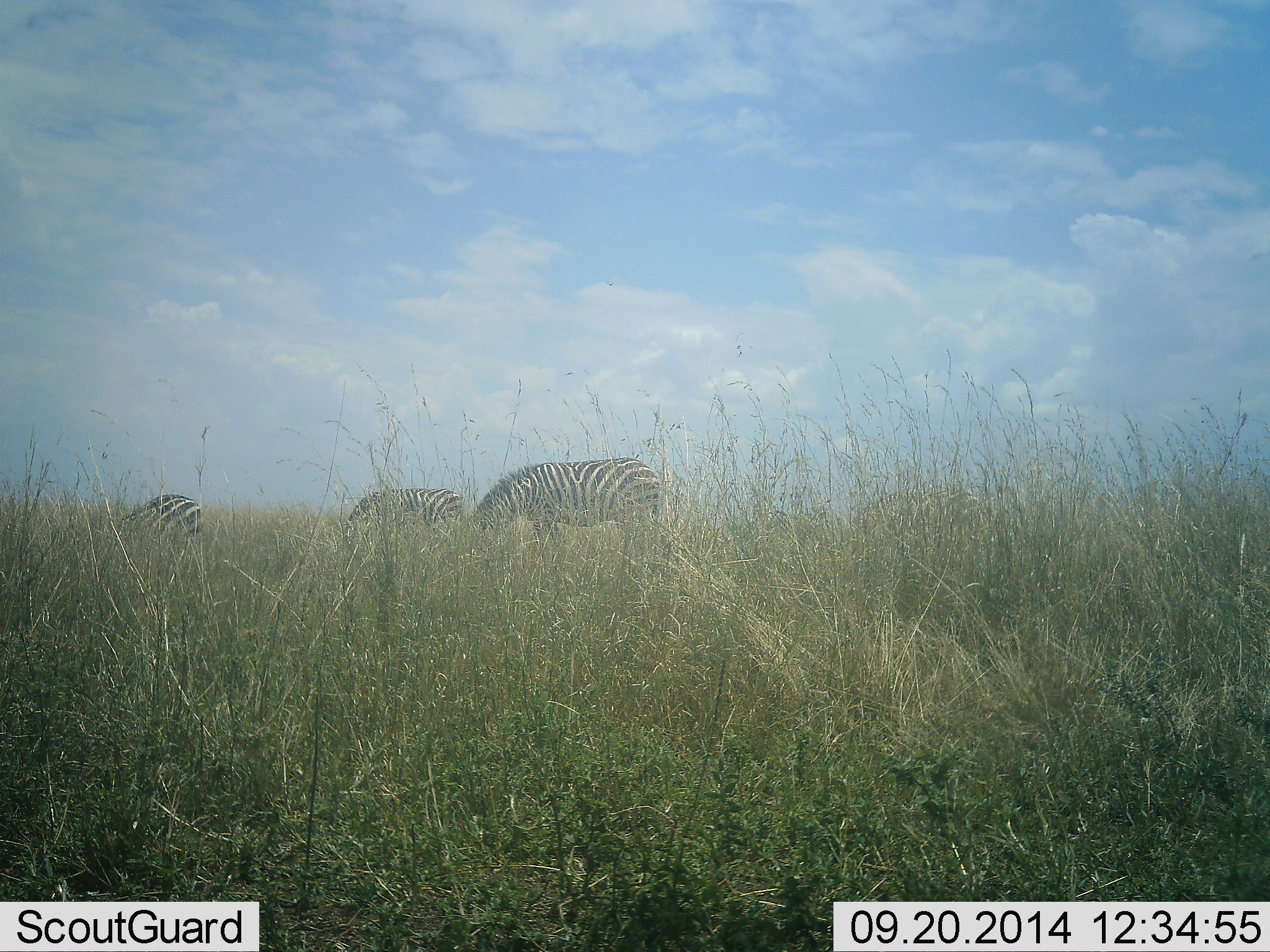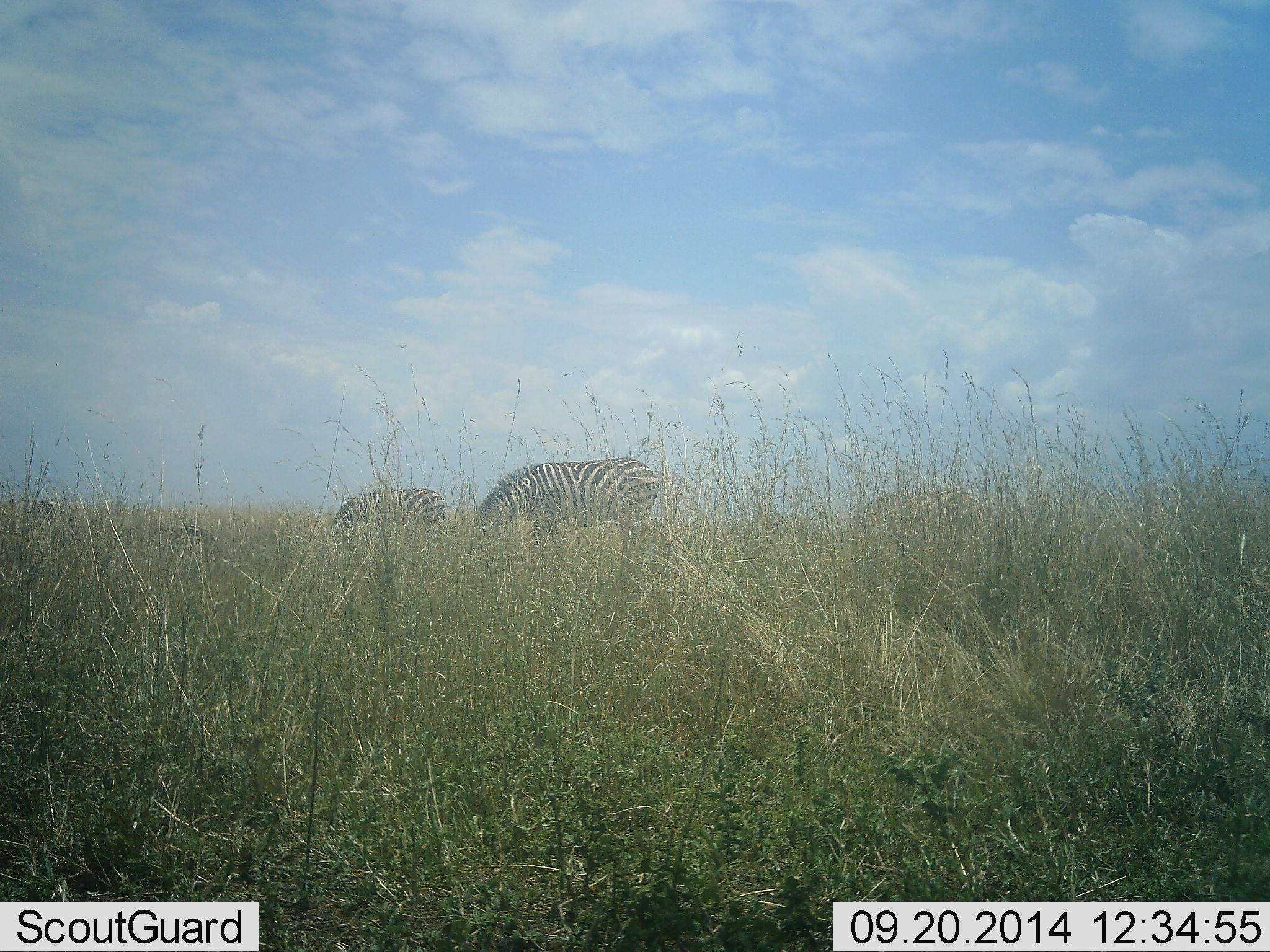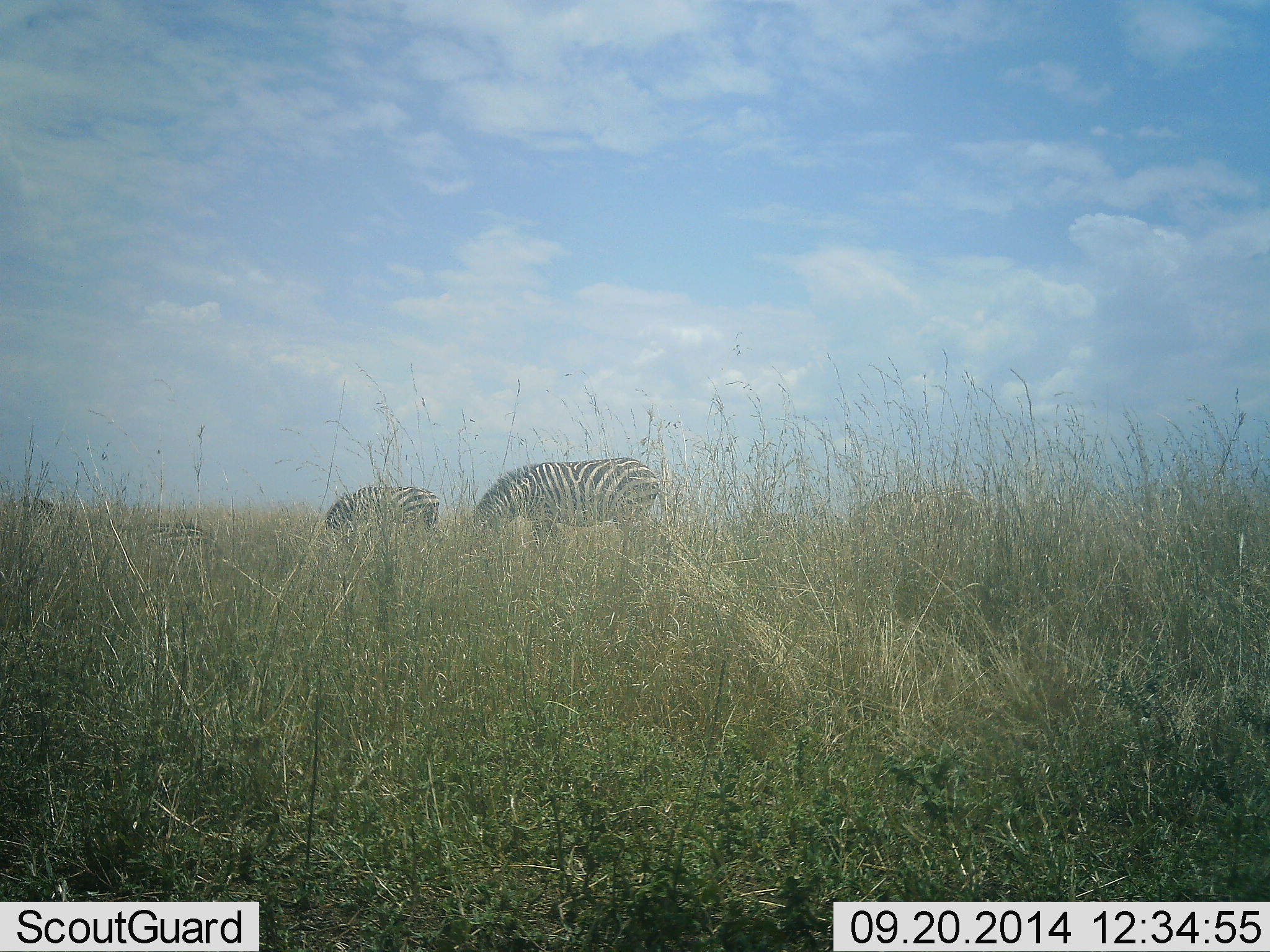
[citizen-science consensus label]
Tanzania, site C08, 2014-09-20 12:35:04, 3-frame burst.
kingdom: Animalia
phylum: Chordata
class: Mammalia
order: Perissodactyla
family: Equidae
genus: Equus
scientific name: Equus quagga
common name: plains zebra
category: zebra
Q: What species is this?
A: Zebra (plains zebra) (Equus quagga).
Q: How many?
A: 3.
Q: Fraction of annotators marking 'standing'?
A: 20%.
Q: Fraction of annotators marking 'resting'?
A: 30%.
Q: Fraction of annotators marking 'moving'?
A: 30%.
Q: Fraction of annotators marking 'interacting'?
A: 0%.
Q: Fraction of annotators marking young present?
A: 0%.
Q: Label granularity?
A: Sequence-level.